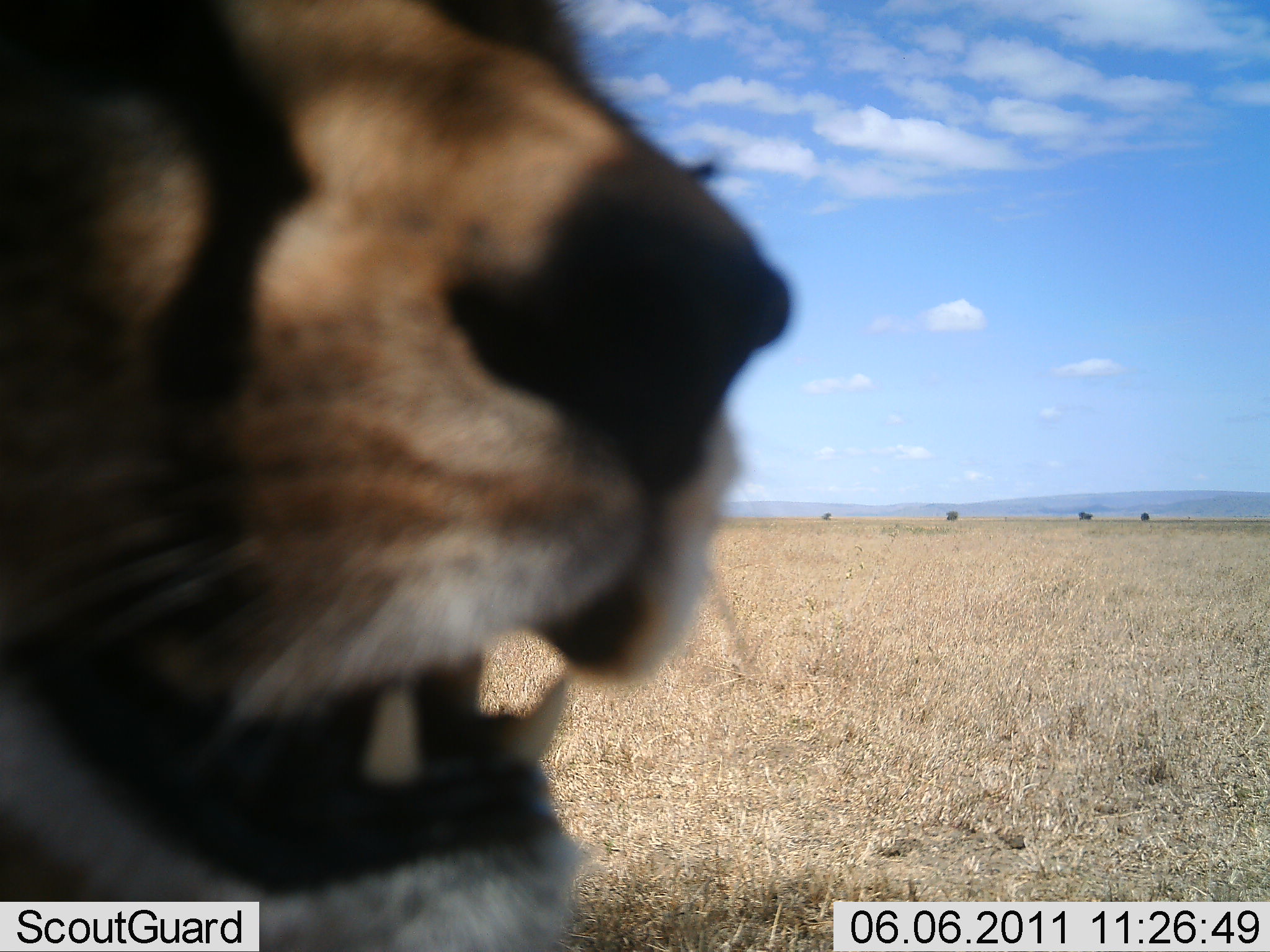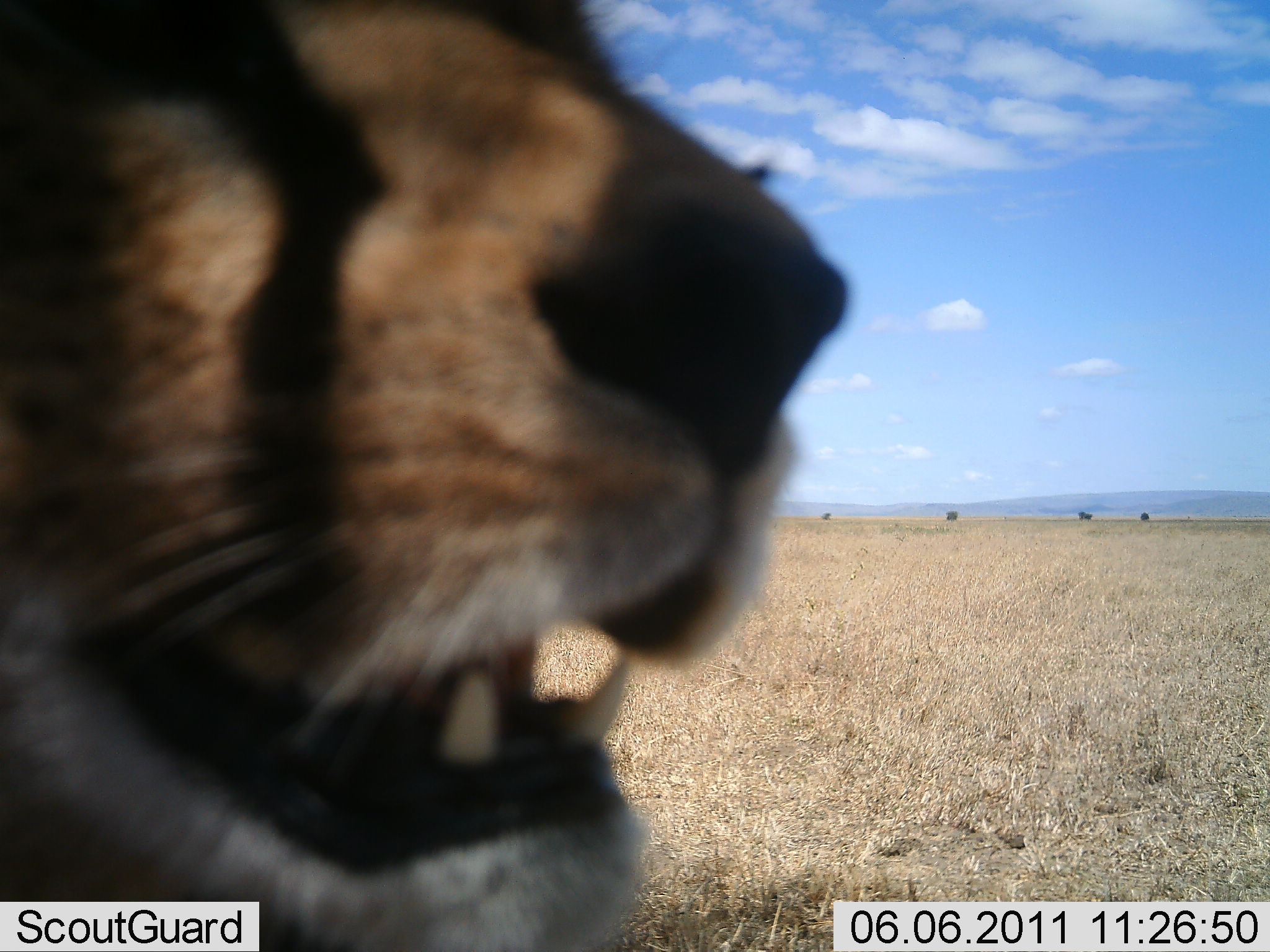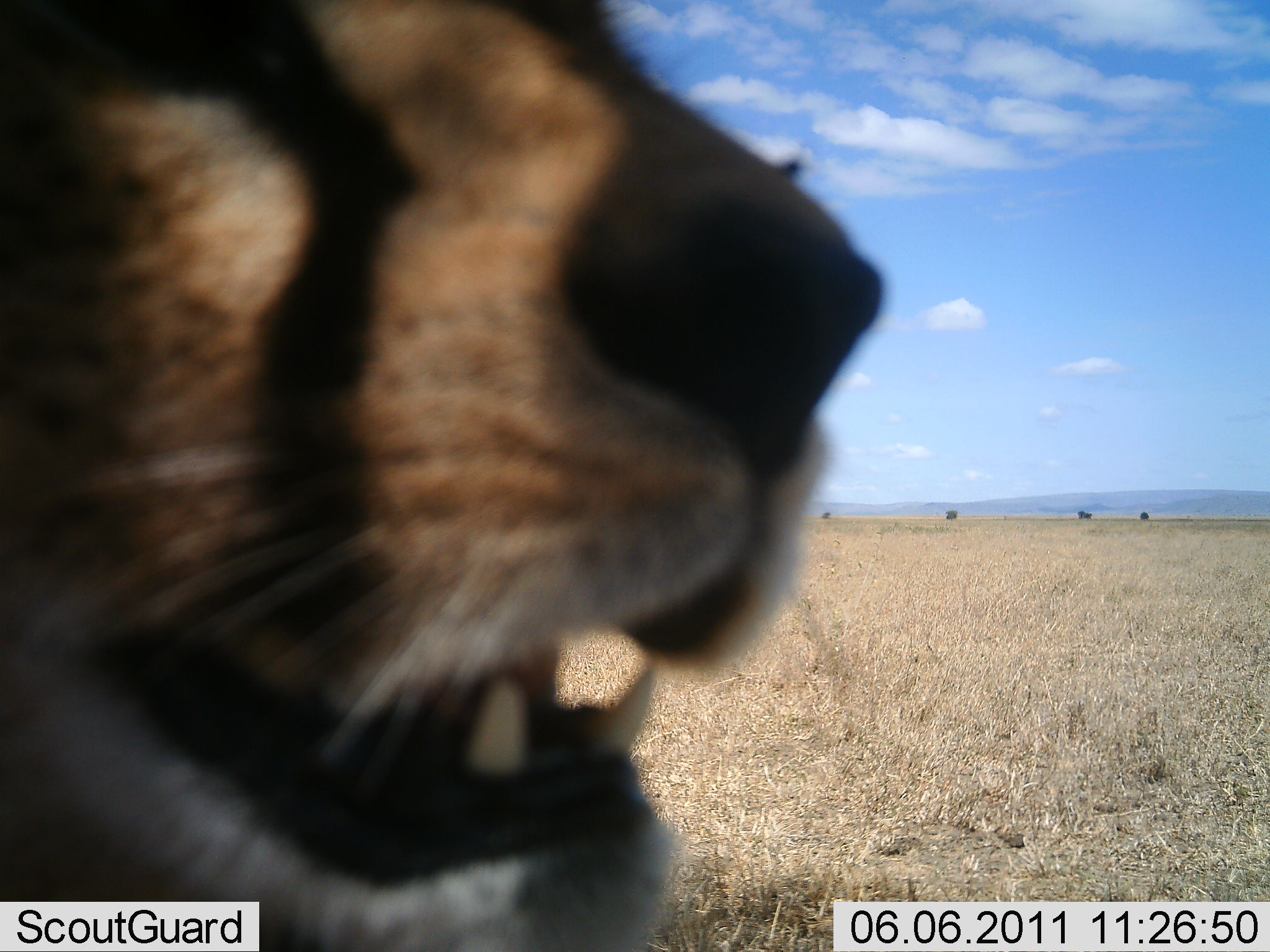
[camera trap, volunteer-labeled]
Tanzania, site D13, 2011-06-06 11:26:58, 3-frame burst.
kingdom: Animalia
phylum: Chordata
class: Mammalia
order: Carnivora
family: Felidae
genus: Acinonyx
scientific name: Acinonyx jubatus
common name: cheetah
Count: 1.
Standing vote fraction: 50%.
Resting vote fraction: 40%.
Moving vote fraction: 20%.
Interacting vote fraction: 0%.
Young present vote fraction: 0%.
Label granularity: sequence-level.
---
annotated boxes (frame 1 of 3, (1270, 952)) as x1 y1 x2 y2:
animal: 0 2 790 950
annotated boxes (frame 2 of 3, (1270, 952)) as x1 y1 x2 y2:
animal: 1 1 855 952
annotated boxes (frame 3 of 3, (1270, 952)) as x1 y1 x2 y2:
animal: 1 0 887 950